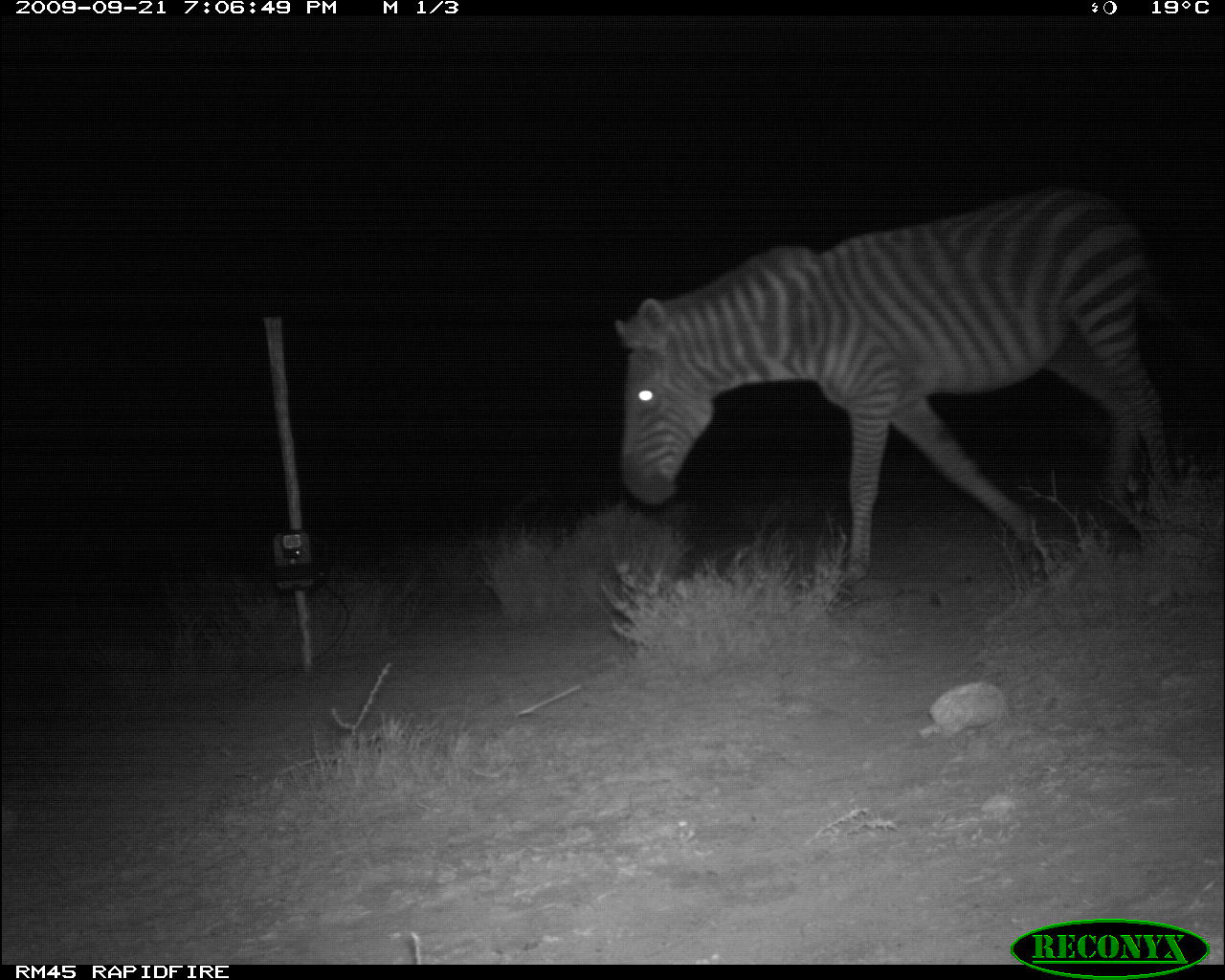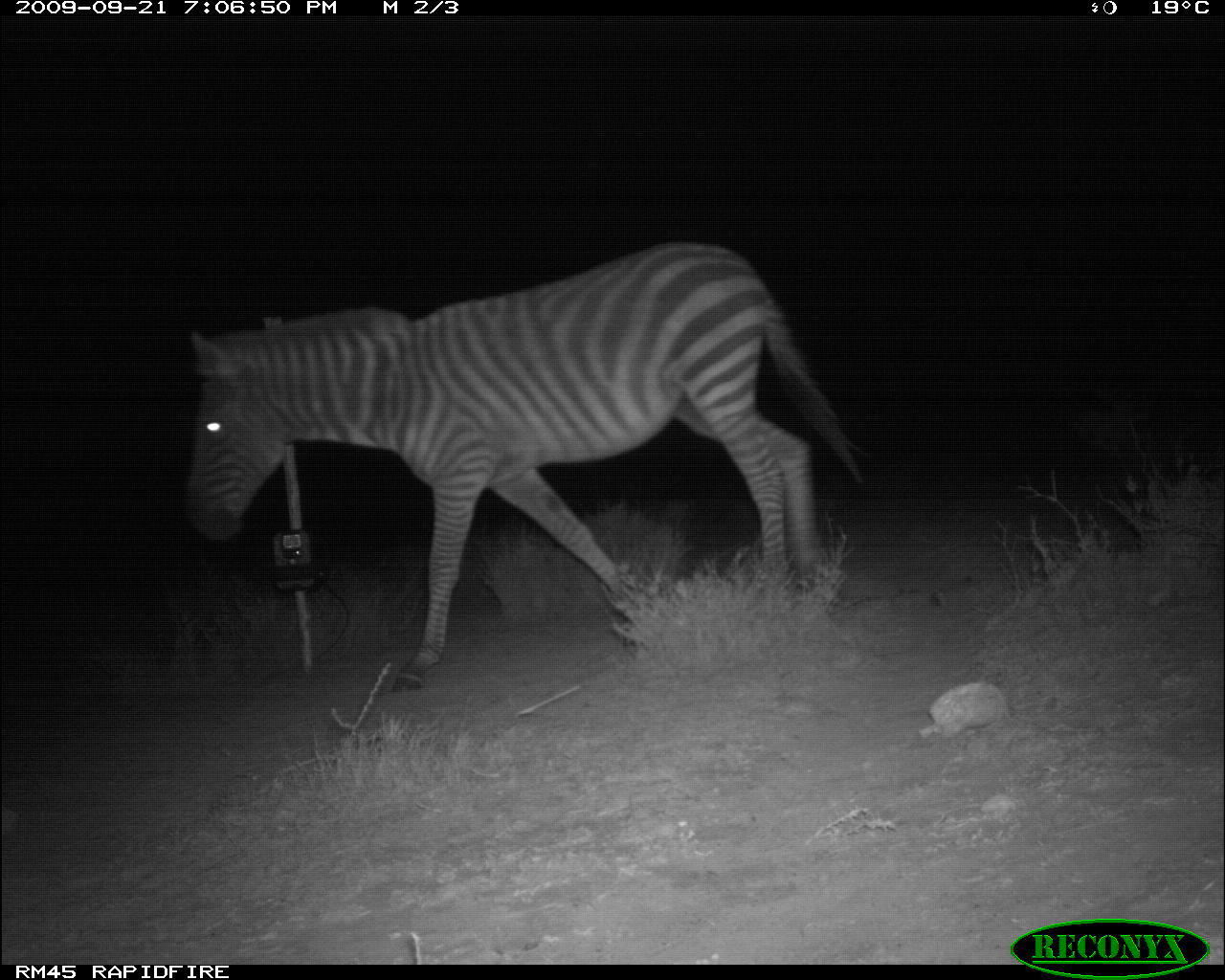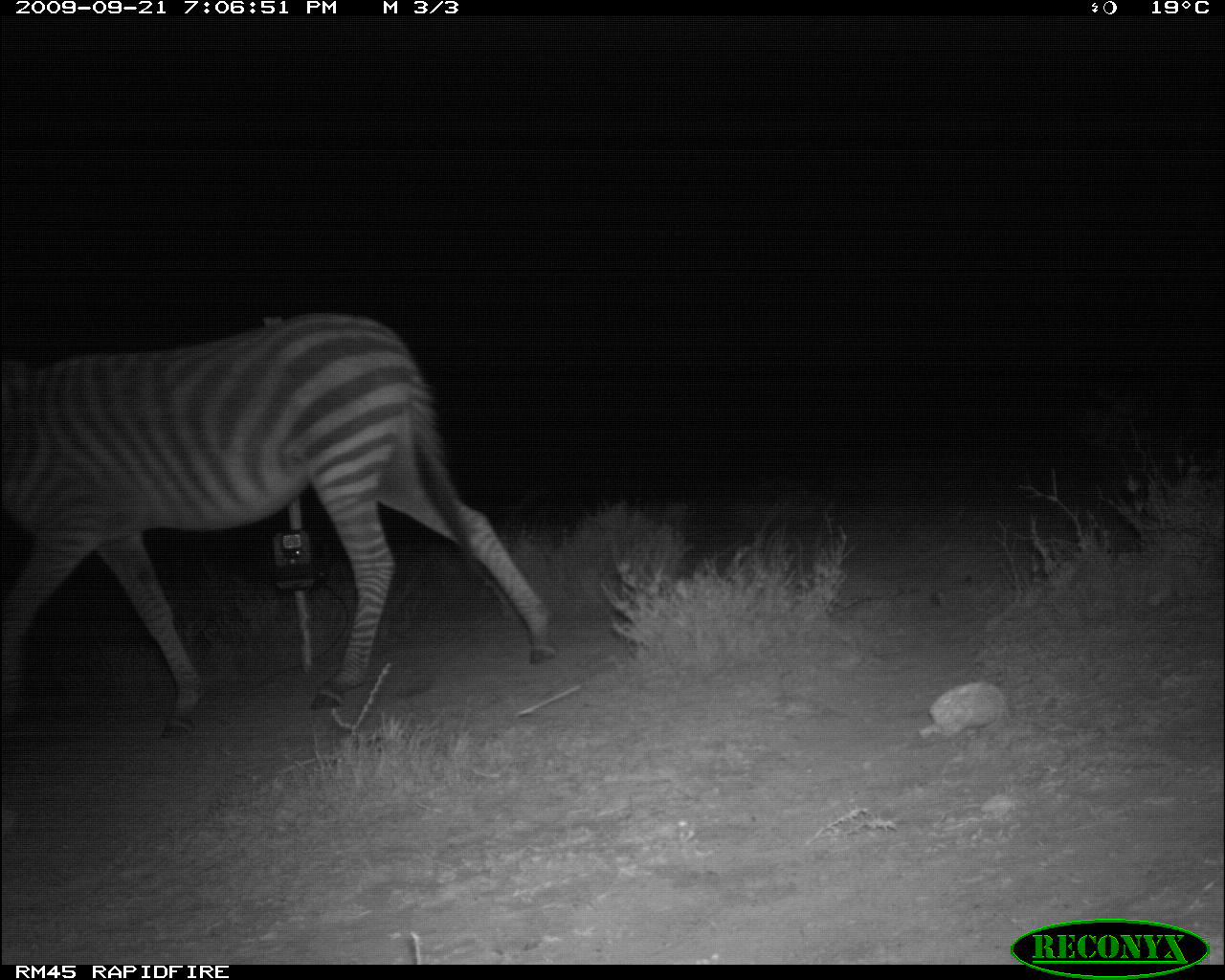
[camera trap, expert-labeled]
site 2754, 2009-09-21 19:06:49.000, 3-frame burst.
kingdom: Animalia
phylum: Chordata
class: Mammalia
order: Perissodactyla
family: Equidae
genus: Equus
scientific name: Equus quagga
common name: plains zebra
Equus quagga (plains zebra), count 1.